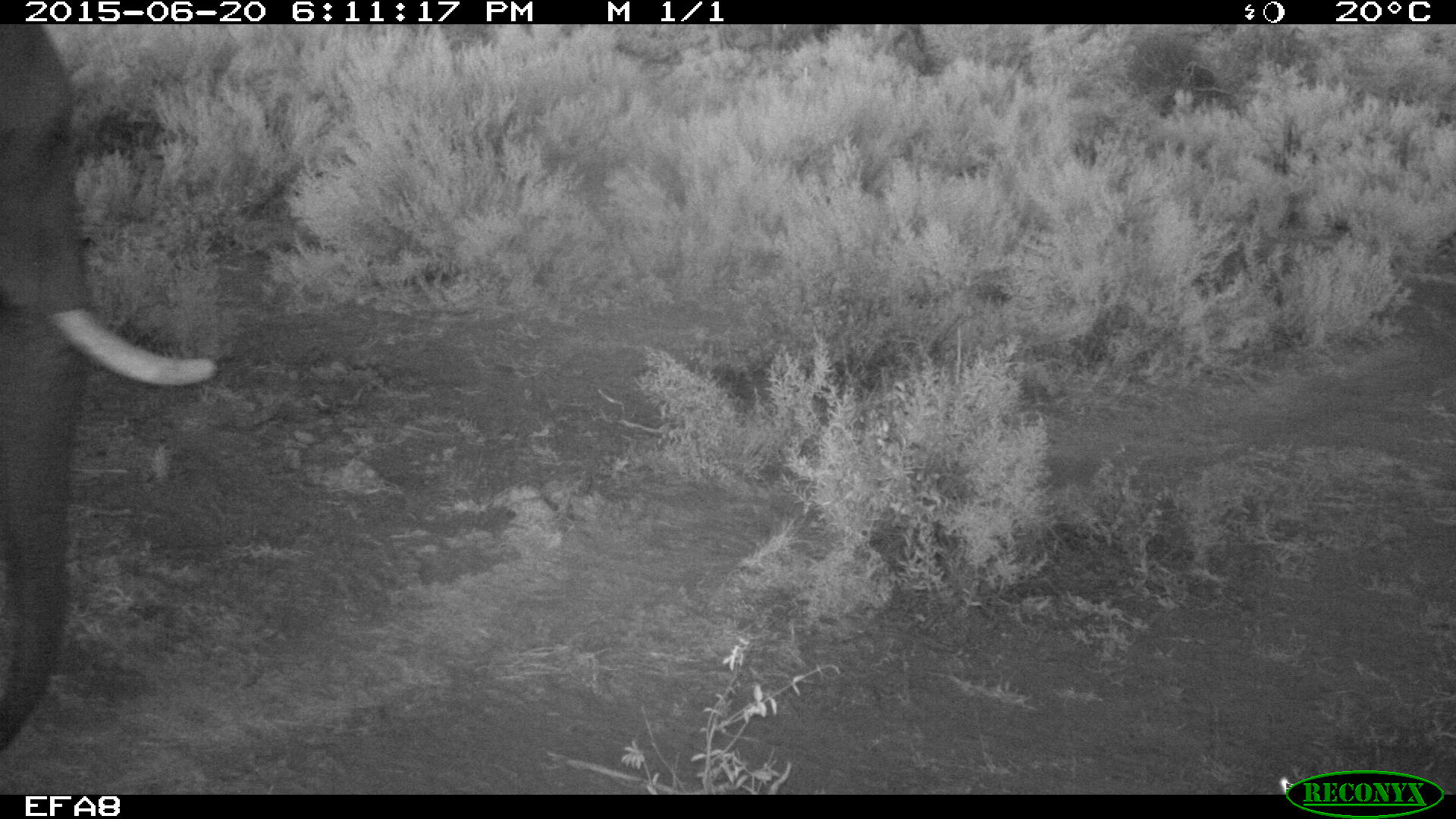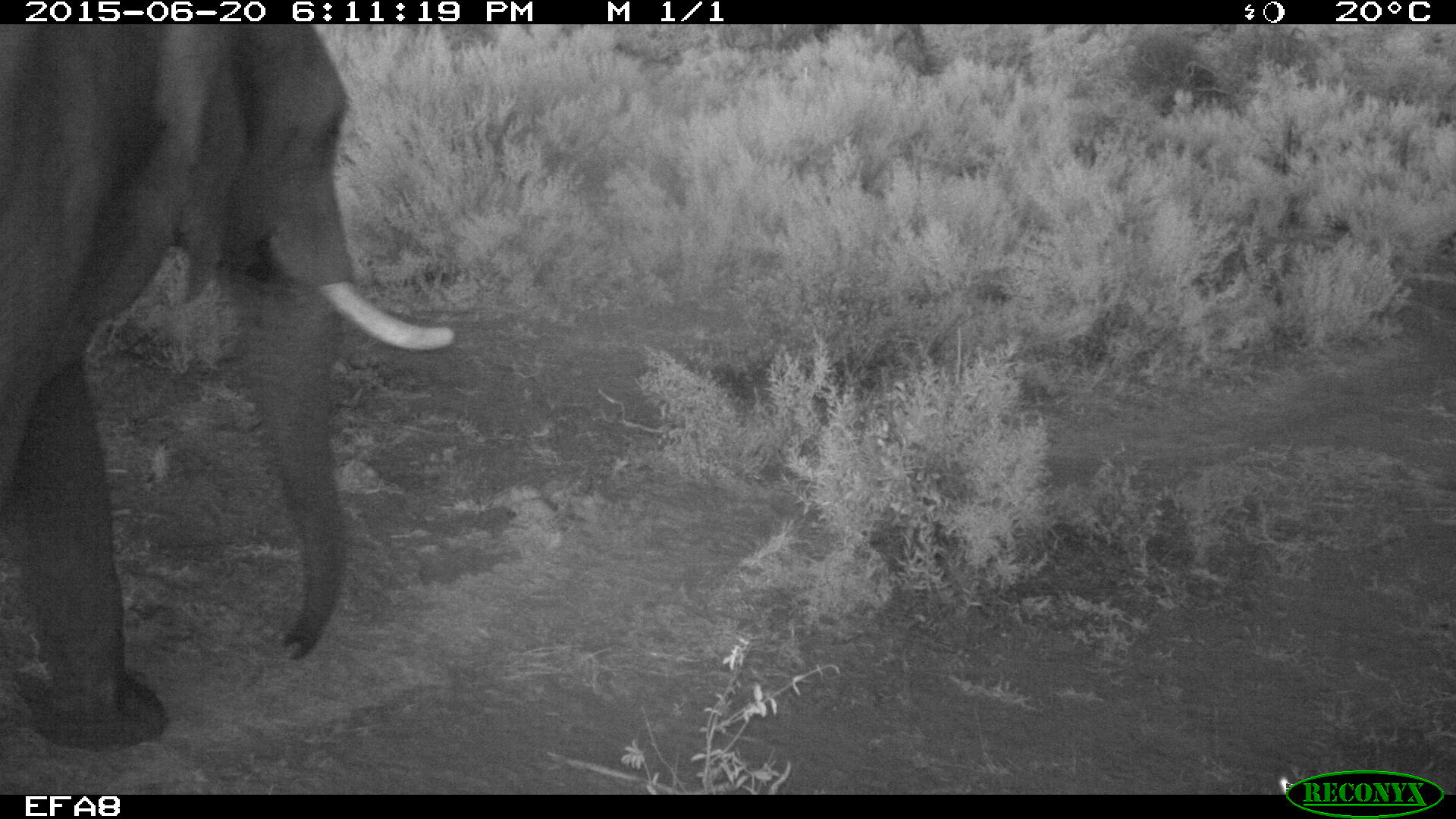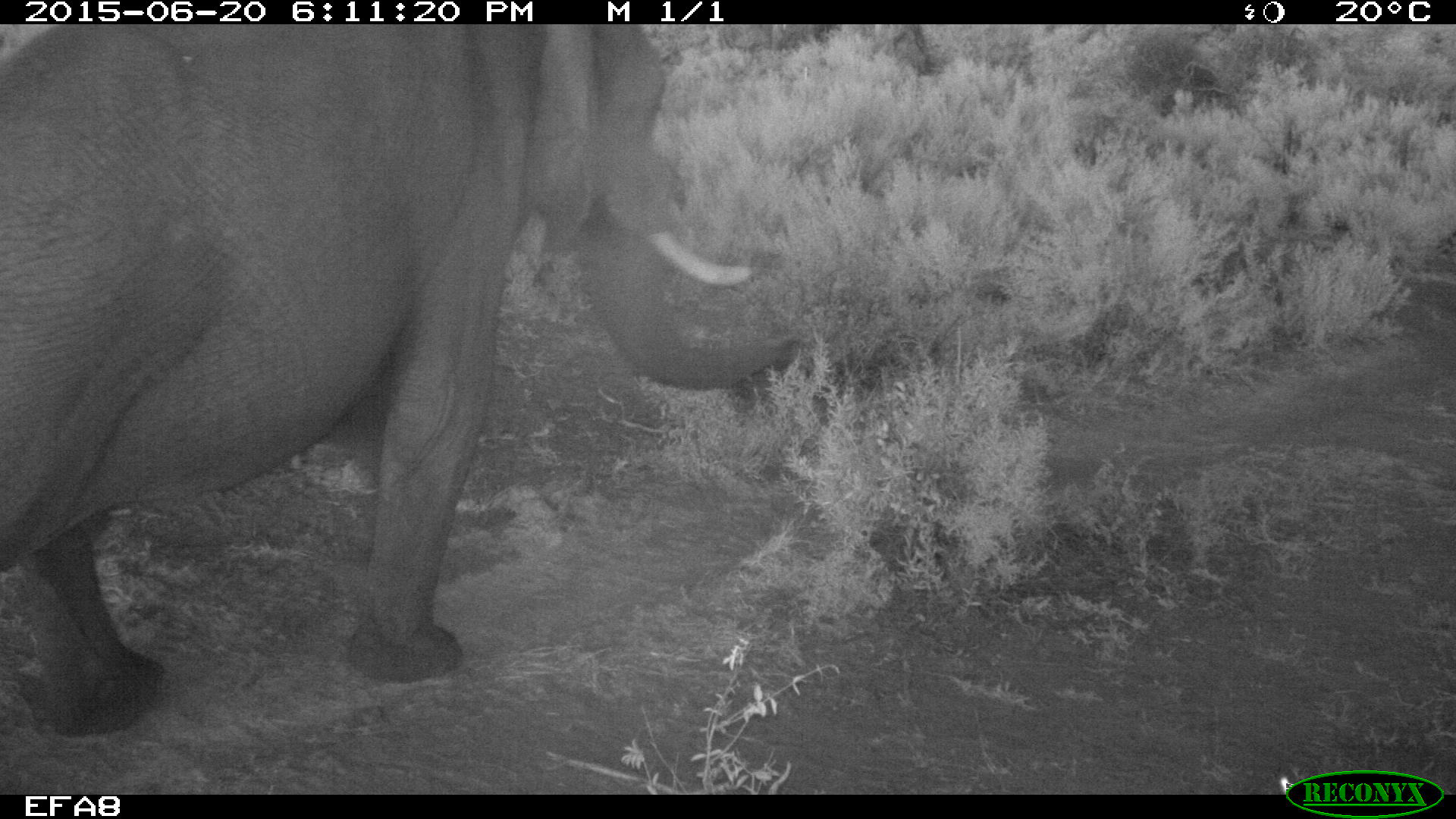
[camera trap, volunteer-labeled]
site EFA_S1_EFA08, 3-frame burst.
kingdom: Animalia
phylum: Chordata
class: Mammalia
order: Proboscidea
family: Elephantidae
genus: Loxodonta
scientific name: Loxodonta africana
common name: african bush elephant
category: elephant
Elephant (african bush elephant) (Loxodonta africana), count 3. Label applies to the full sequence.